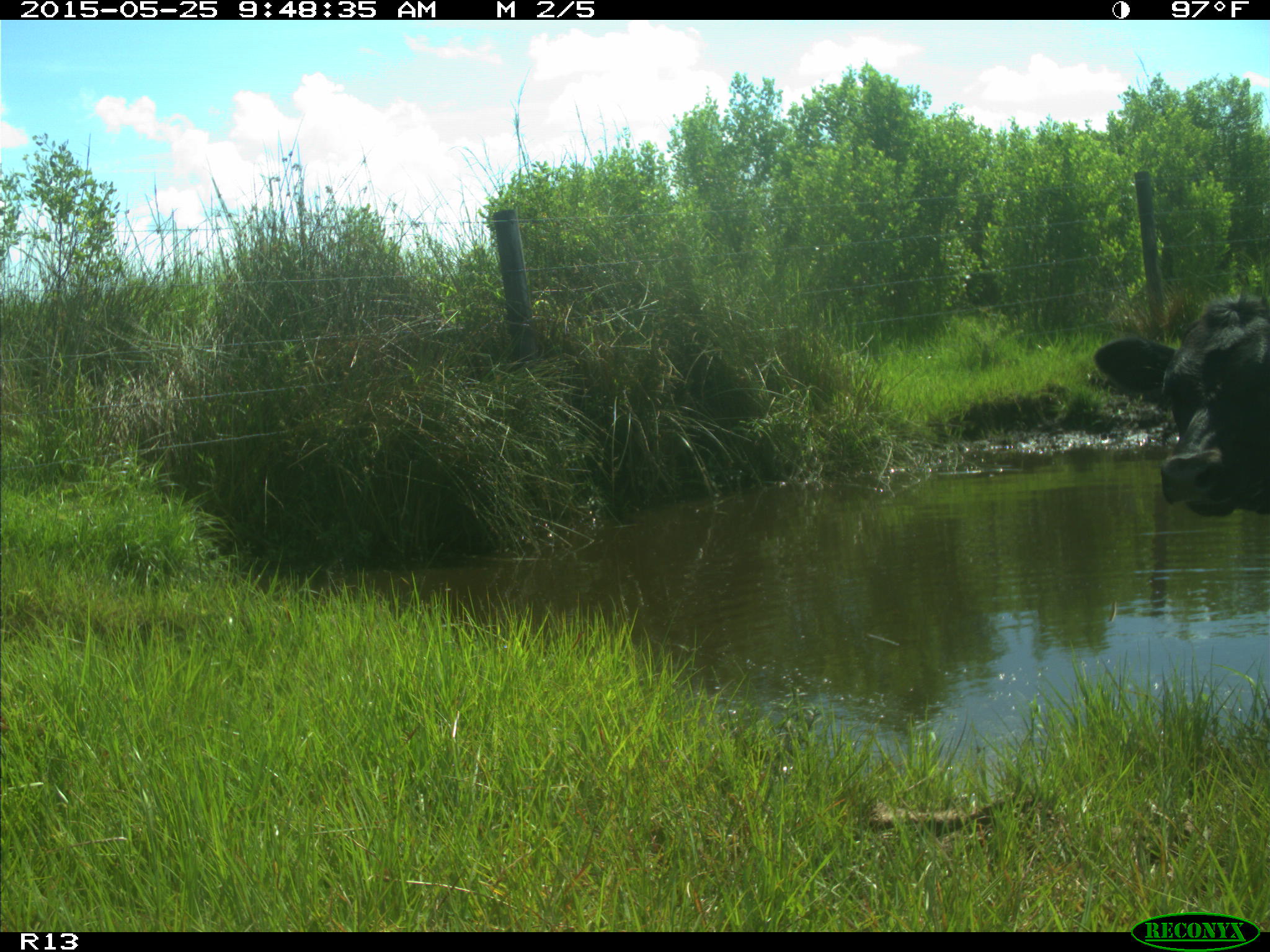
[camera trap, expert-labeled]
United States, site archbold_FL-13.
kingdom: Animalia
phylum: Chordata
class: Mammalia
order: Artiodactyla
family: Bovidae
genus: Bos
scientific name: Bos taurus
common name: domestic cow